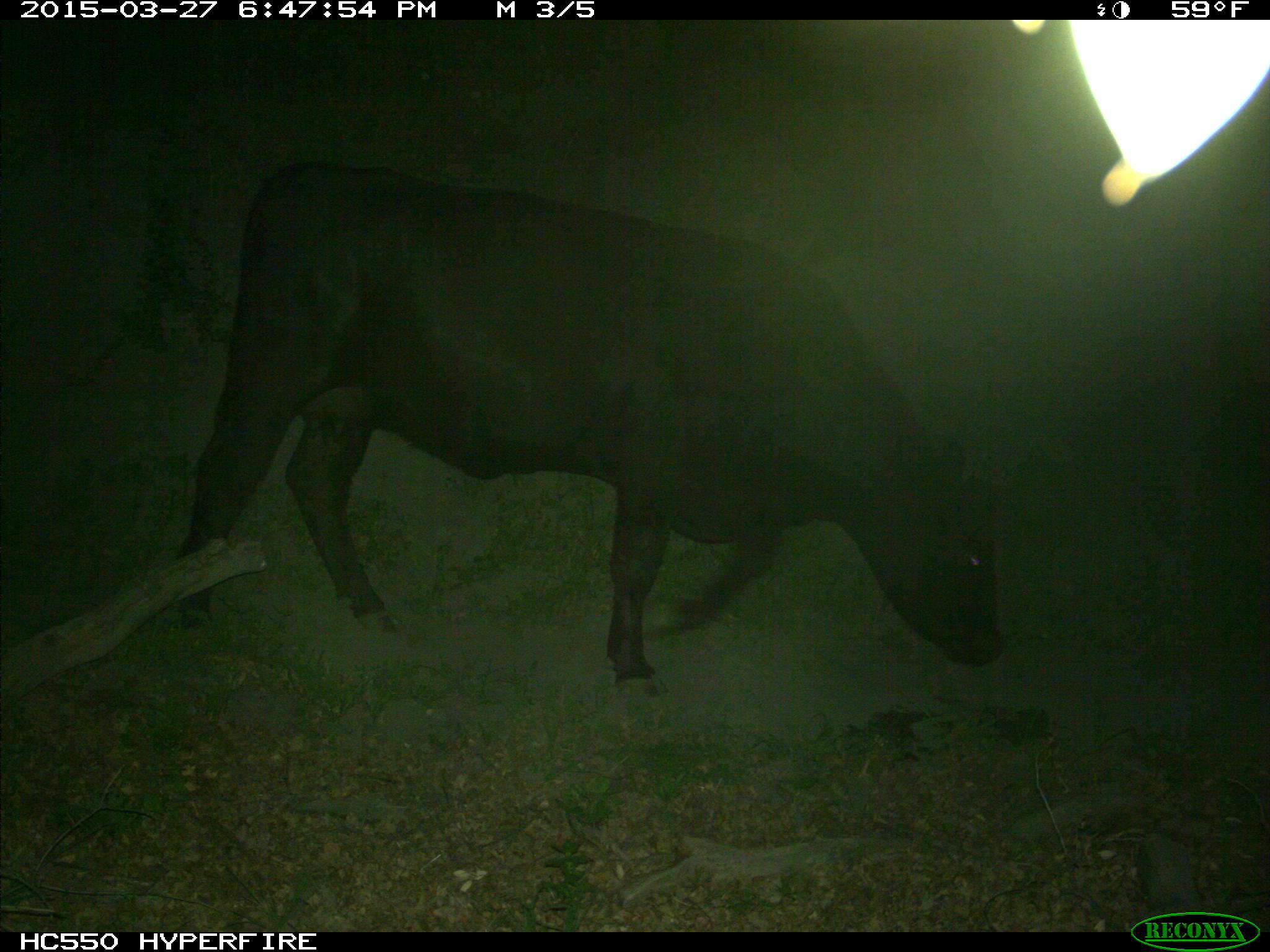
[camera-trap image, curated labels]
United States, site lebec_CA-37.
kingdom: Animalia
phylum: Chordata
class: Mammalia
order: Artiodactyla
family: Bovidae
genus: Bos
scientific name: Bos taurus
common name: domestic cow